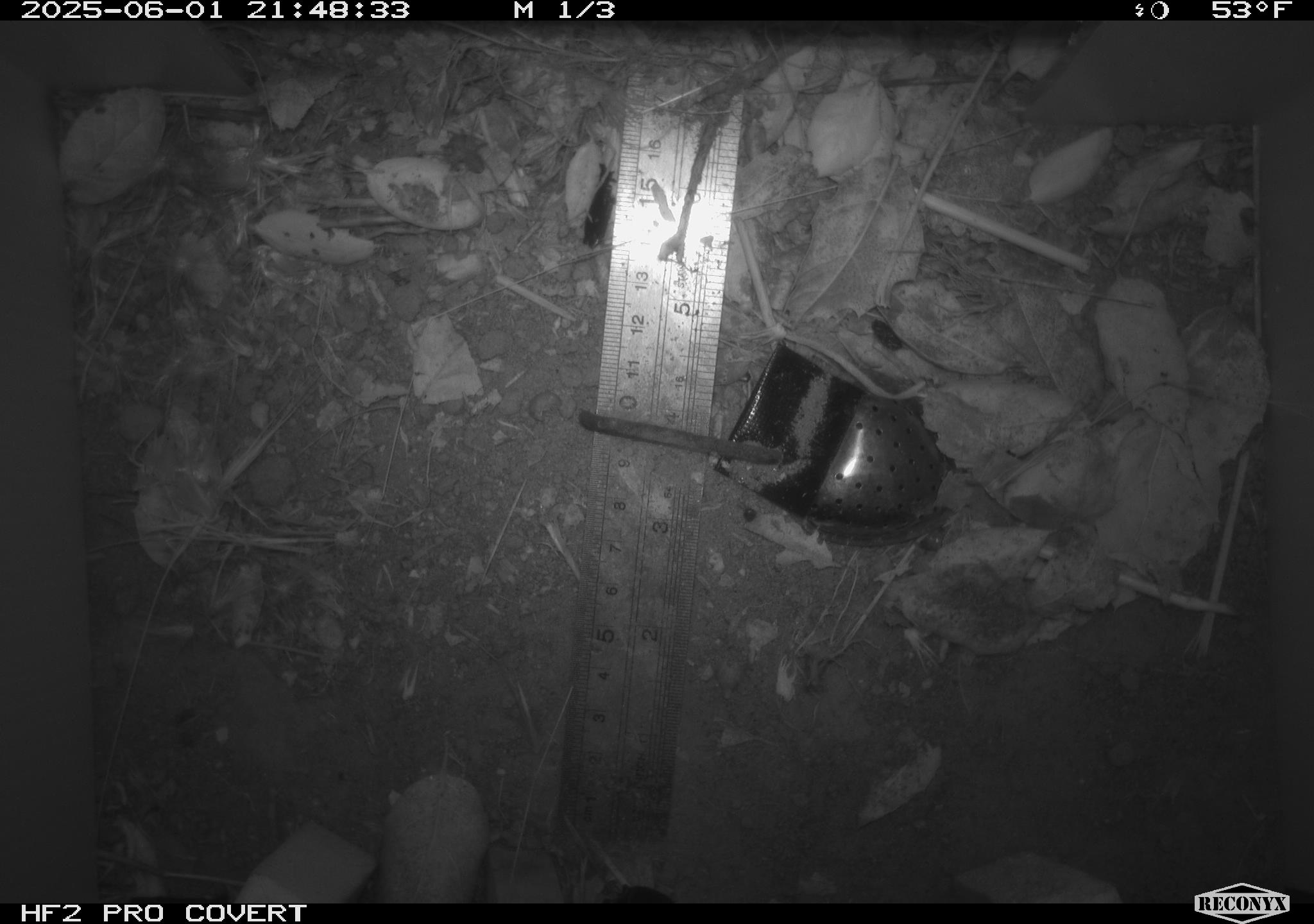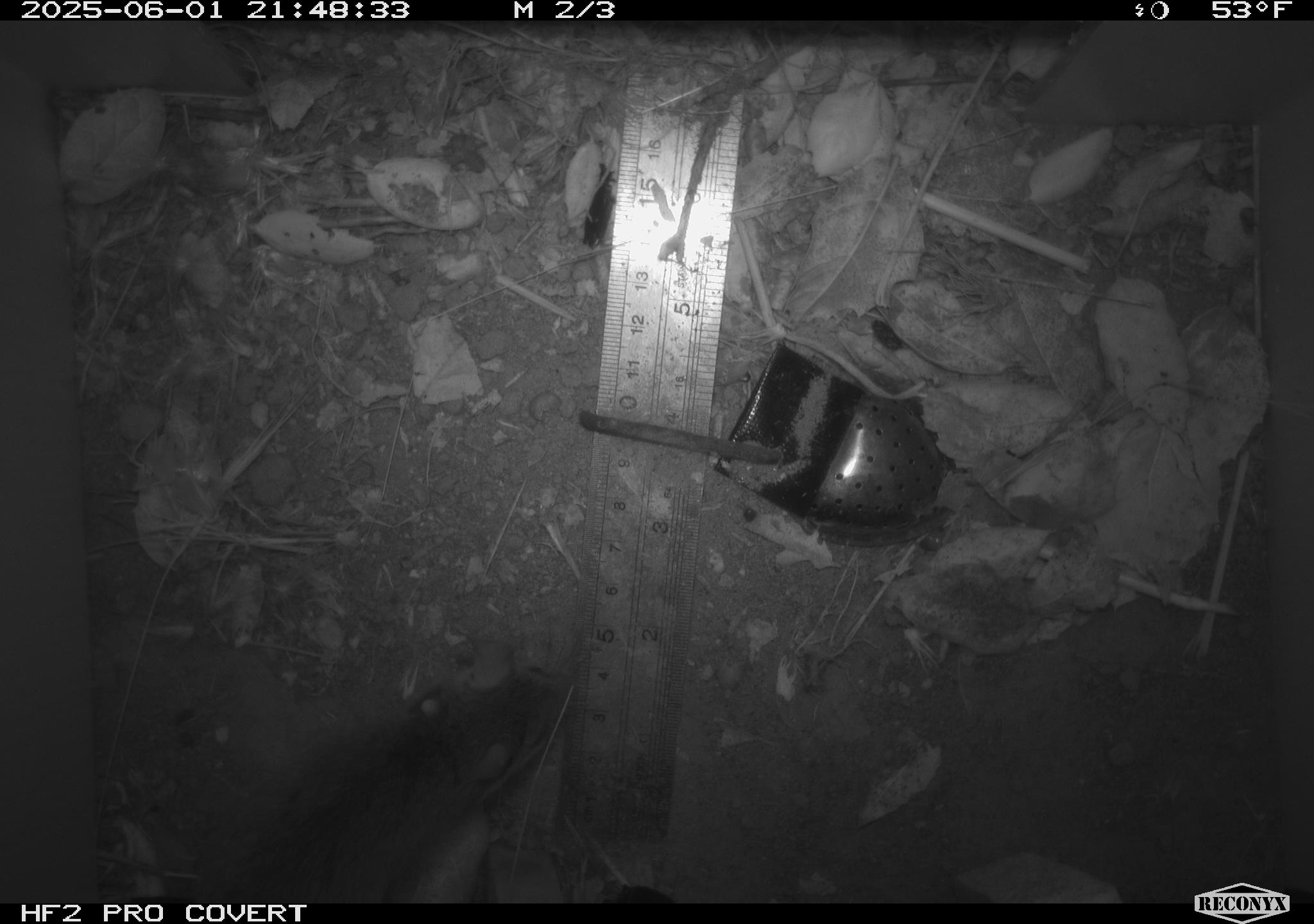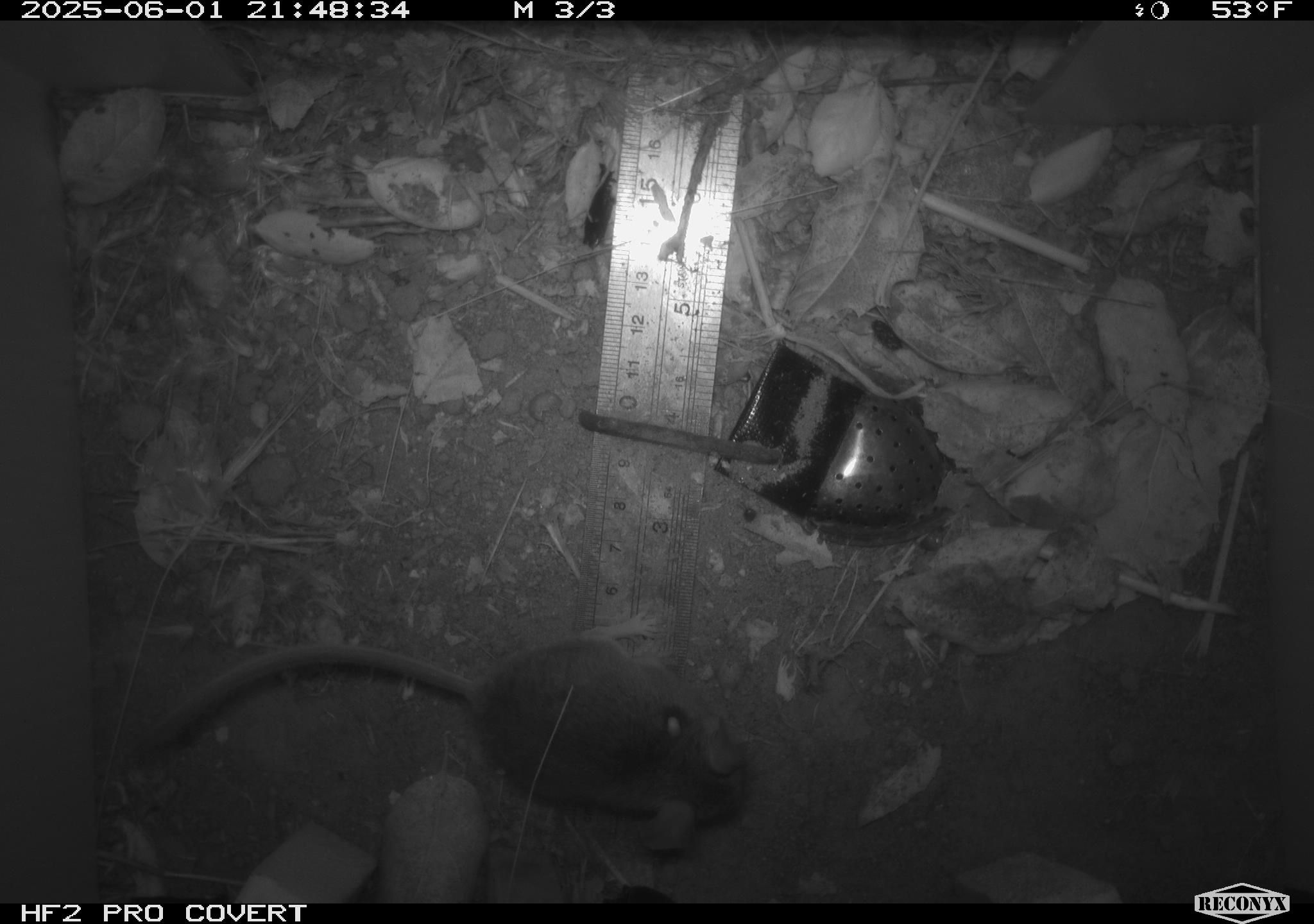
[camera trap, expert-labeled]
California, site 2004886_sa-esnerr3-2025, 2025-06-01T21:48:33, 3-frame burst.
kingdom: Animalia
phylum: Chordata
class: Mammalia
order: Rodentia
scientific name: Rodentia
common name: rodent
Rodent (Rodentia).